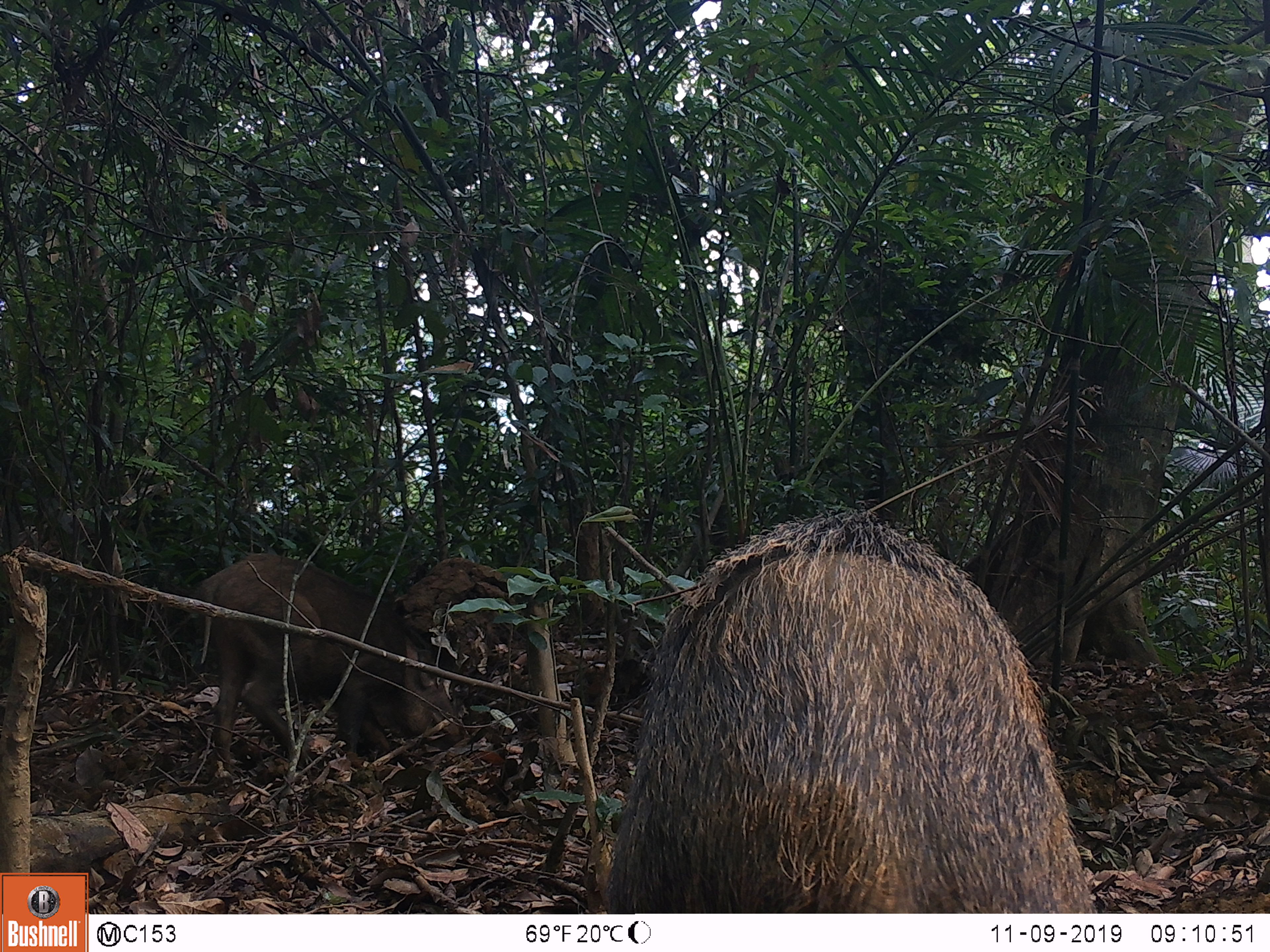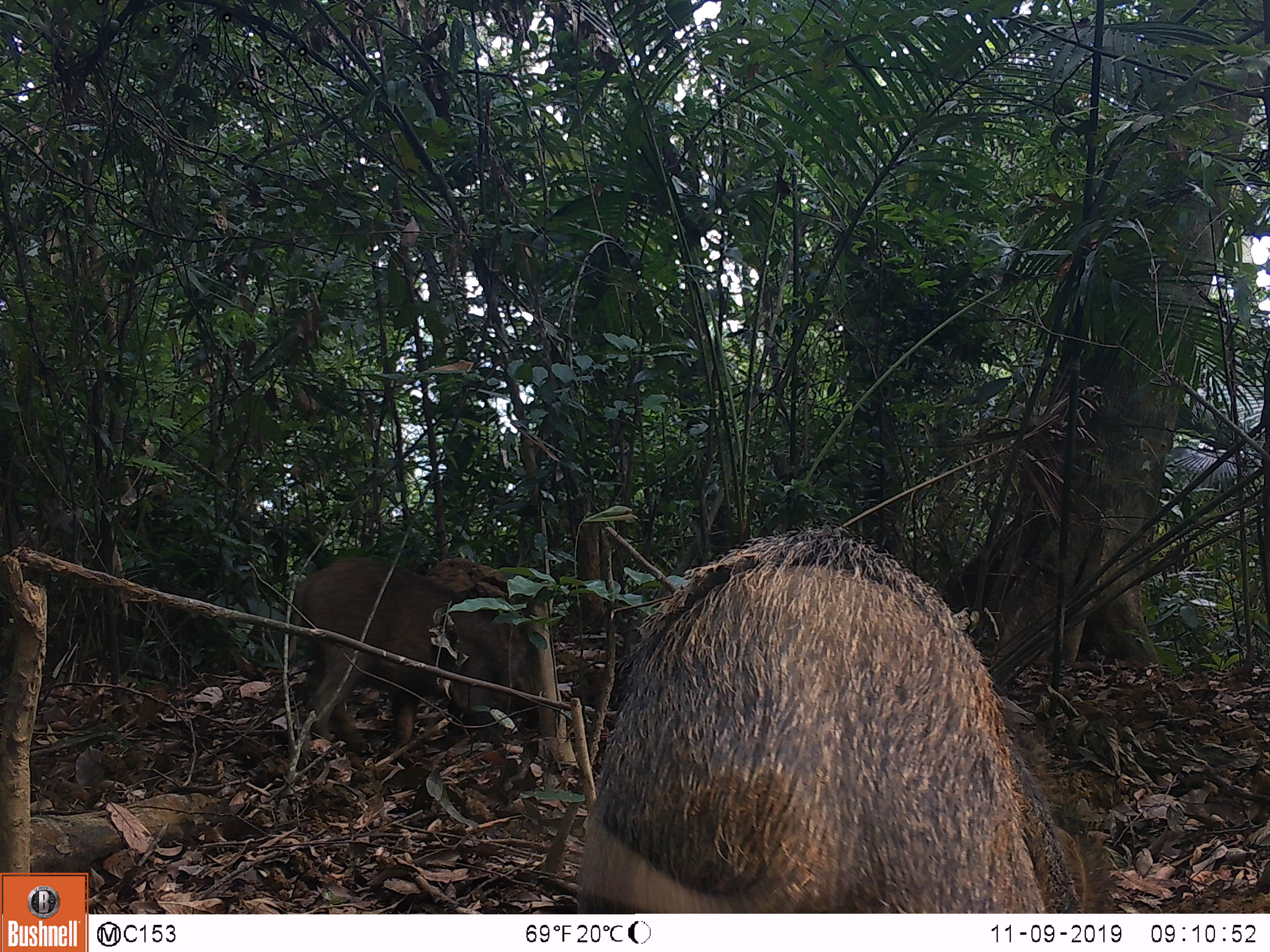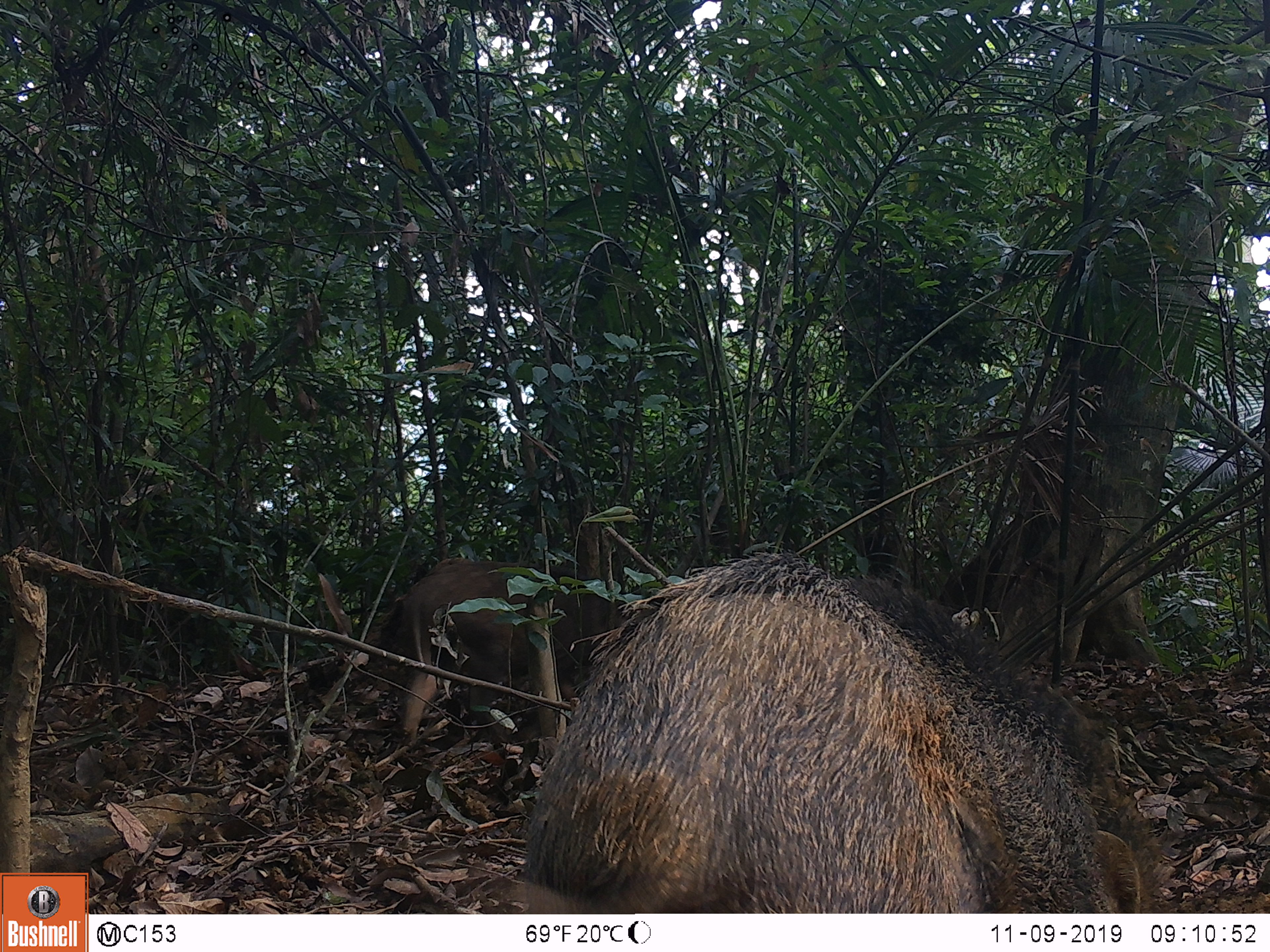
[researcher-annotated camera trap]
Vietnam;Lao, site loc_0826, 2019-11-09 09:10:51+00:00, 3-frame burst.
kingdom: Animalia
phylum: Chordata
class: Mammalia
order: Artiodactyla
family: Suidae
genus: Sus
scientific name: Sus scrofa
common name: eurasian wild pig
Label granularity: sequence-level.